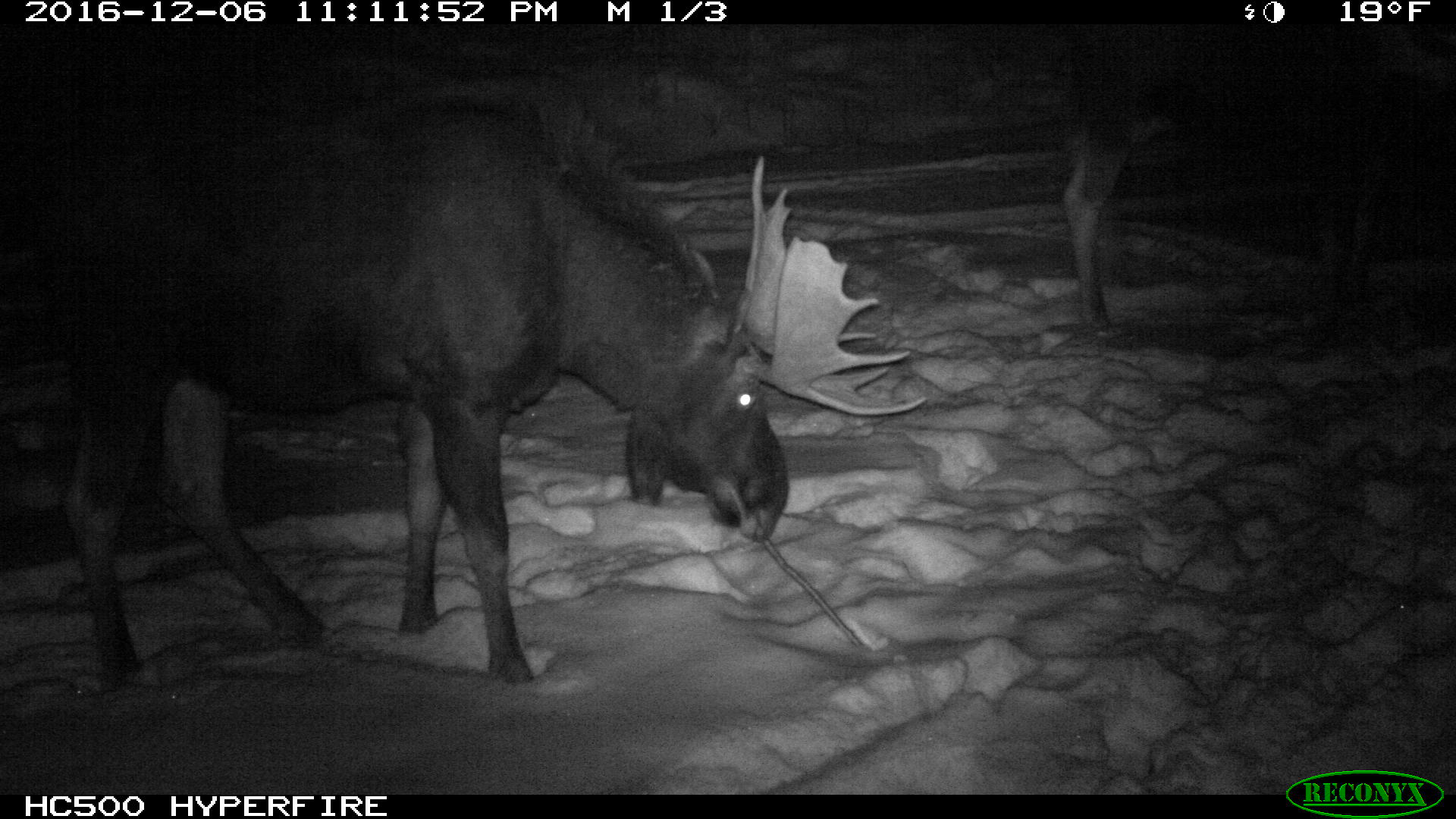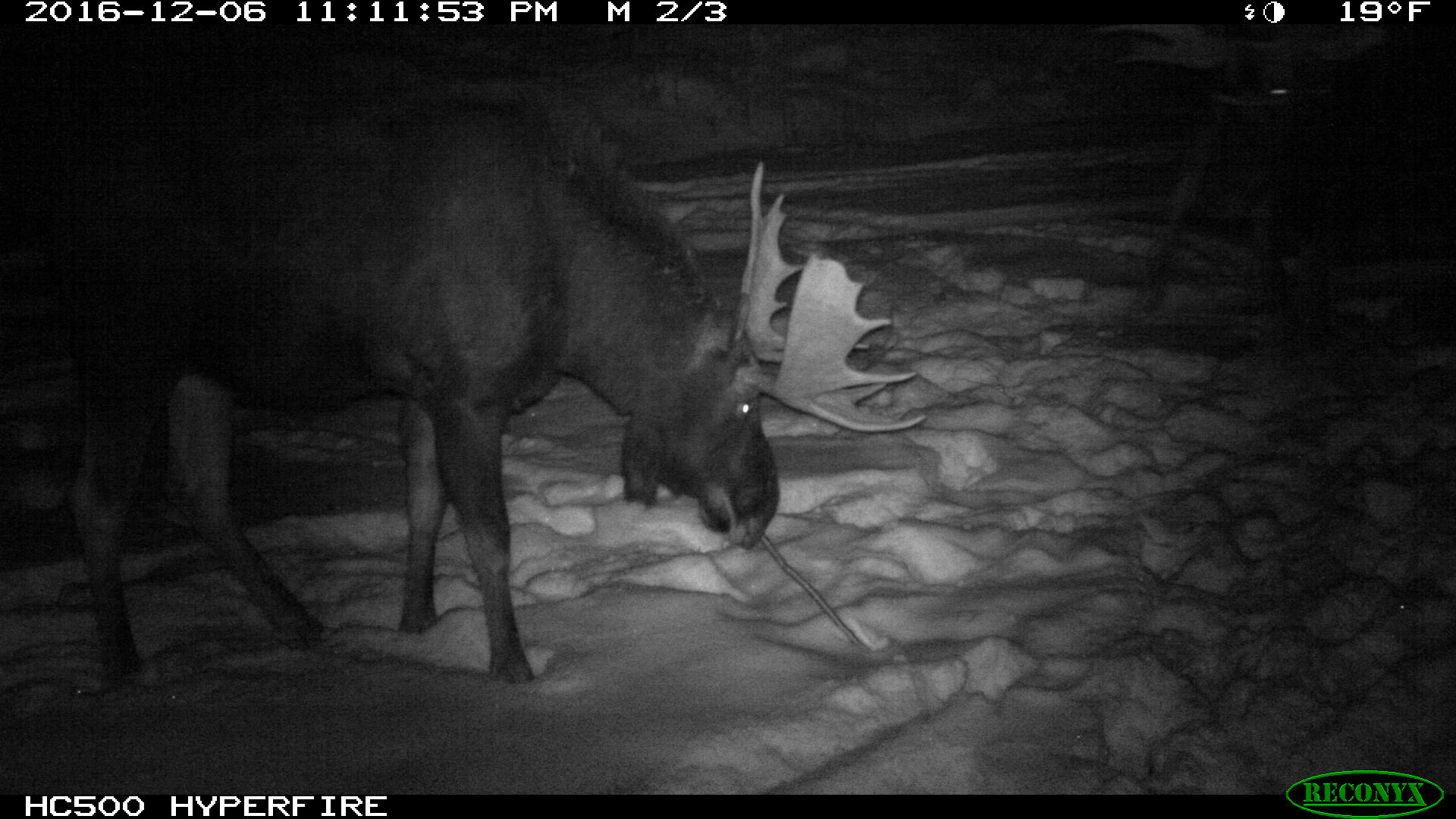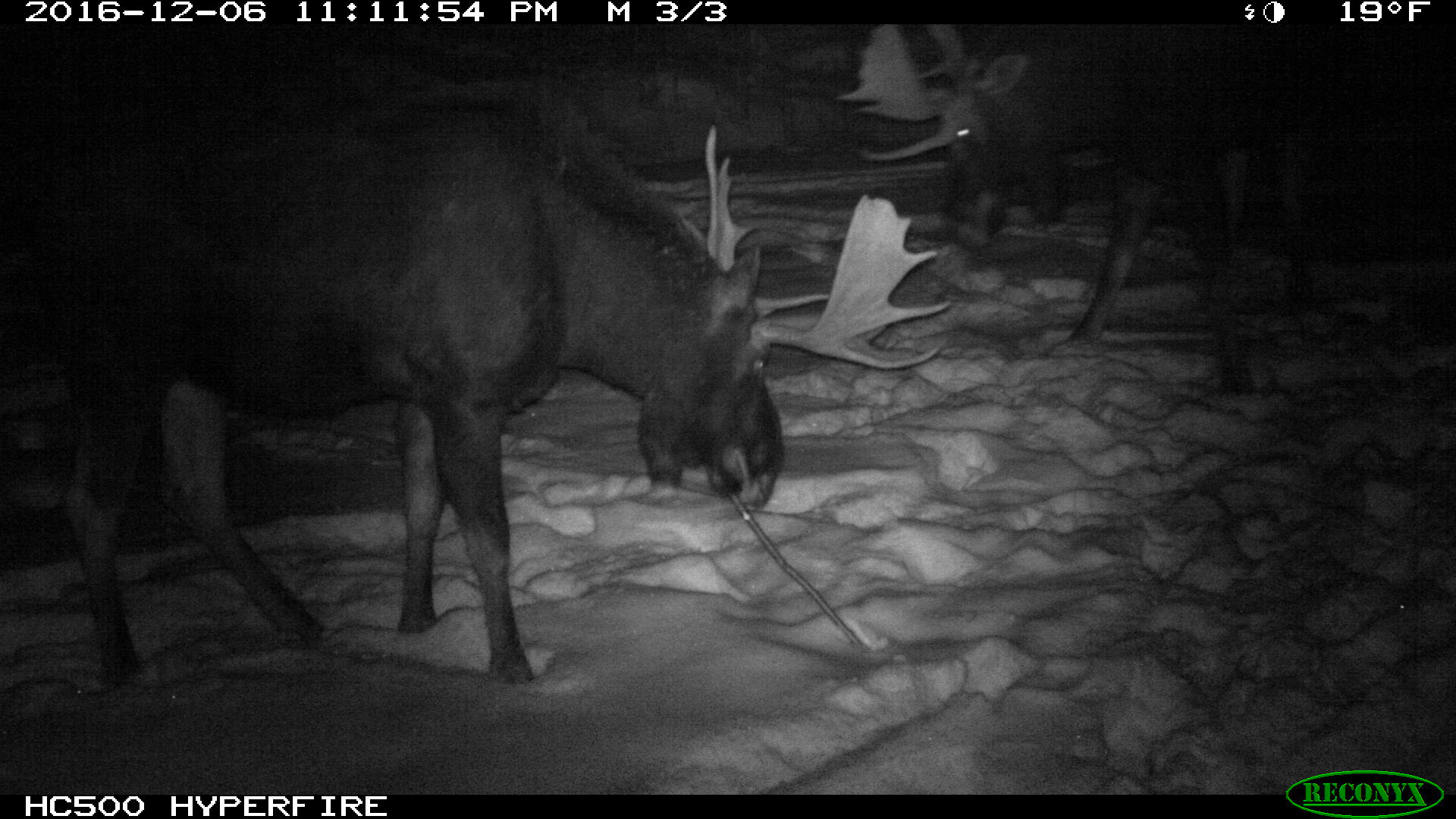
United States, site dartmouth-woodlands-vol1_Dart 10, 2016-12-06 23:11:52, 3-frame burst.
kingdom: Animalia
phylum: Chordata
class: Mammalia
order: Artiodactyla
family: Cervidae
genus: Alces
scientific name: Alces alces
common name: moose